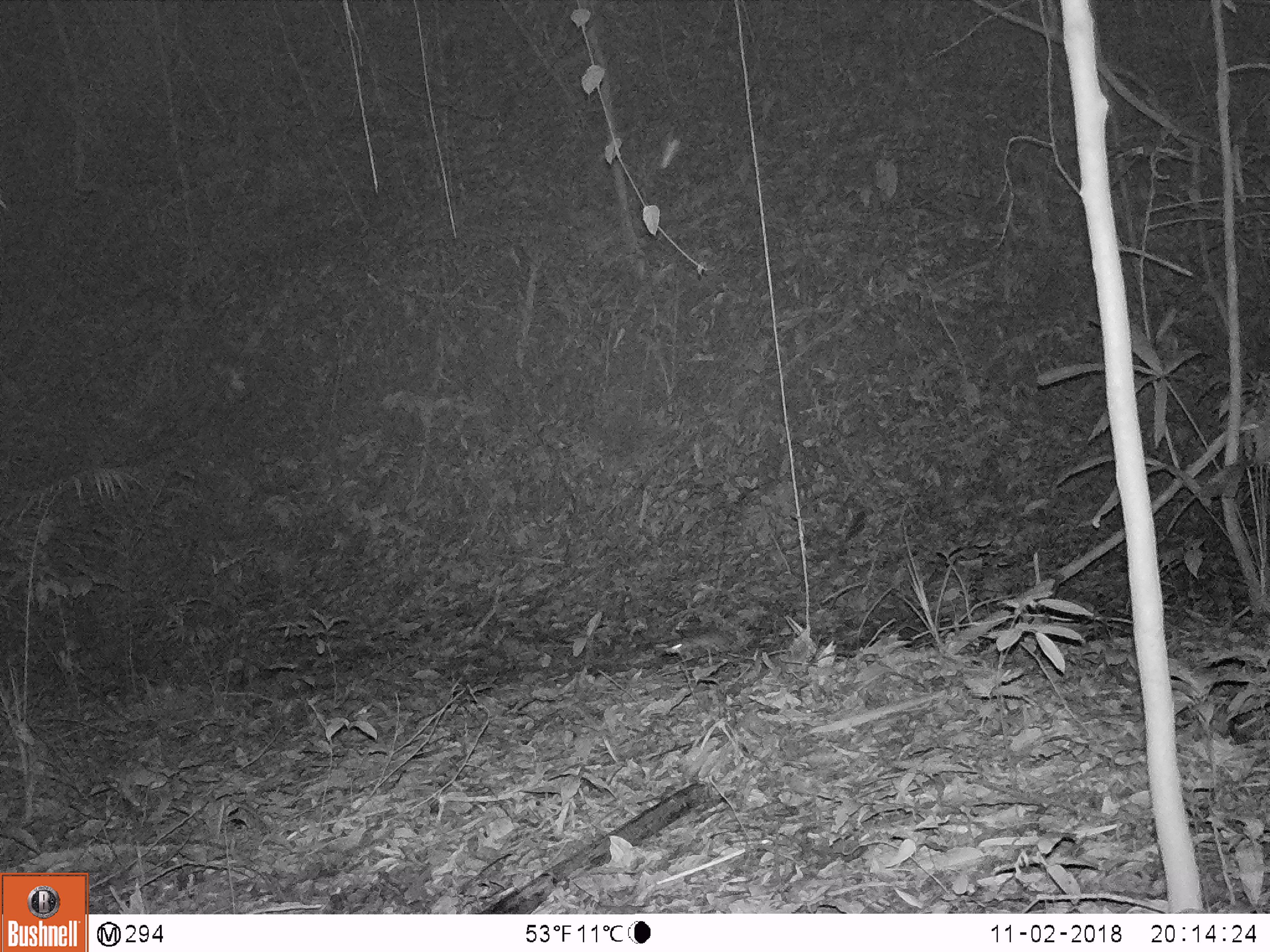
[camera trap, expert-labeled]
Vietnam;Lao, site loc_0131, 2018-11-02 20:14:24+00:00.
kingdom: Animalia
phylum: Chordata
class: Mammalia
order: Rodentia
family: Muridae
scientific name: Muridae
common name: old-world mice and rats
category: unidentified murid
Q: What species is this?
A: Unidentified murid (old-world mice and rats) (Muridae).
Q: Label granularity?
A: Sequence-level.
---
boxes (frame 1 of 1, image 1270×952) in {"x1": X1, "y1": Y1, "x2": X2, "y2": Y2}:
unidentified murid: {"x1": 664, "y1": 626, "x2": 734, "y2": 656}